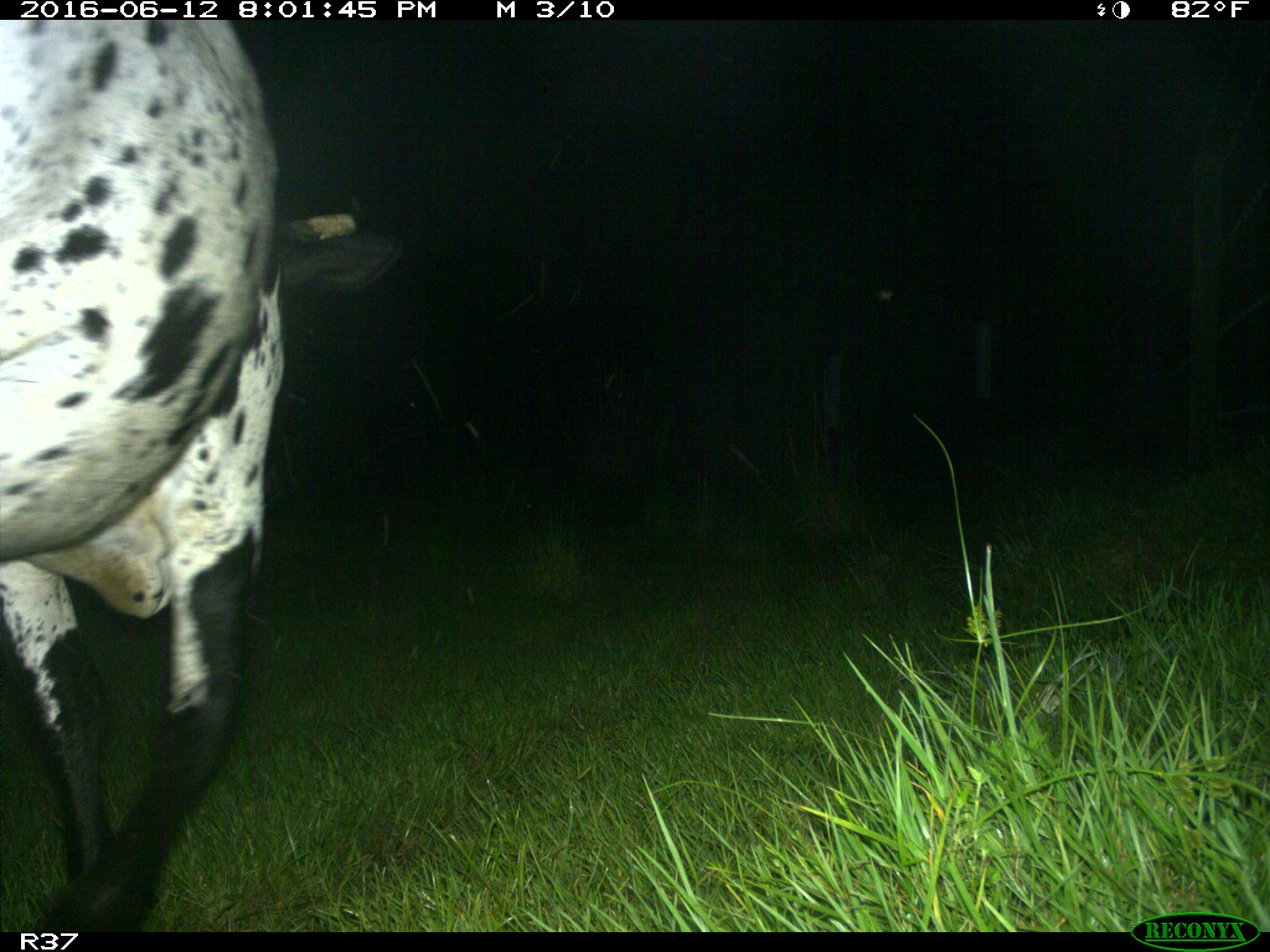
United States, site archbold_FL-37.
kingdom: Animalia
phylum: Chordata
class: Mammalia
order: Artiodactyla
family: Bovidae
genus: Bos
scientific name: Bos taurus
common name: domestic cow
Bos taurus (domestic cow).